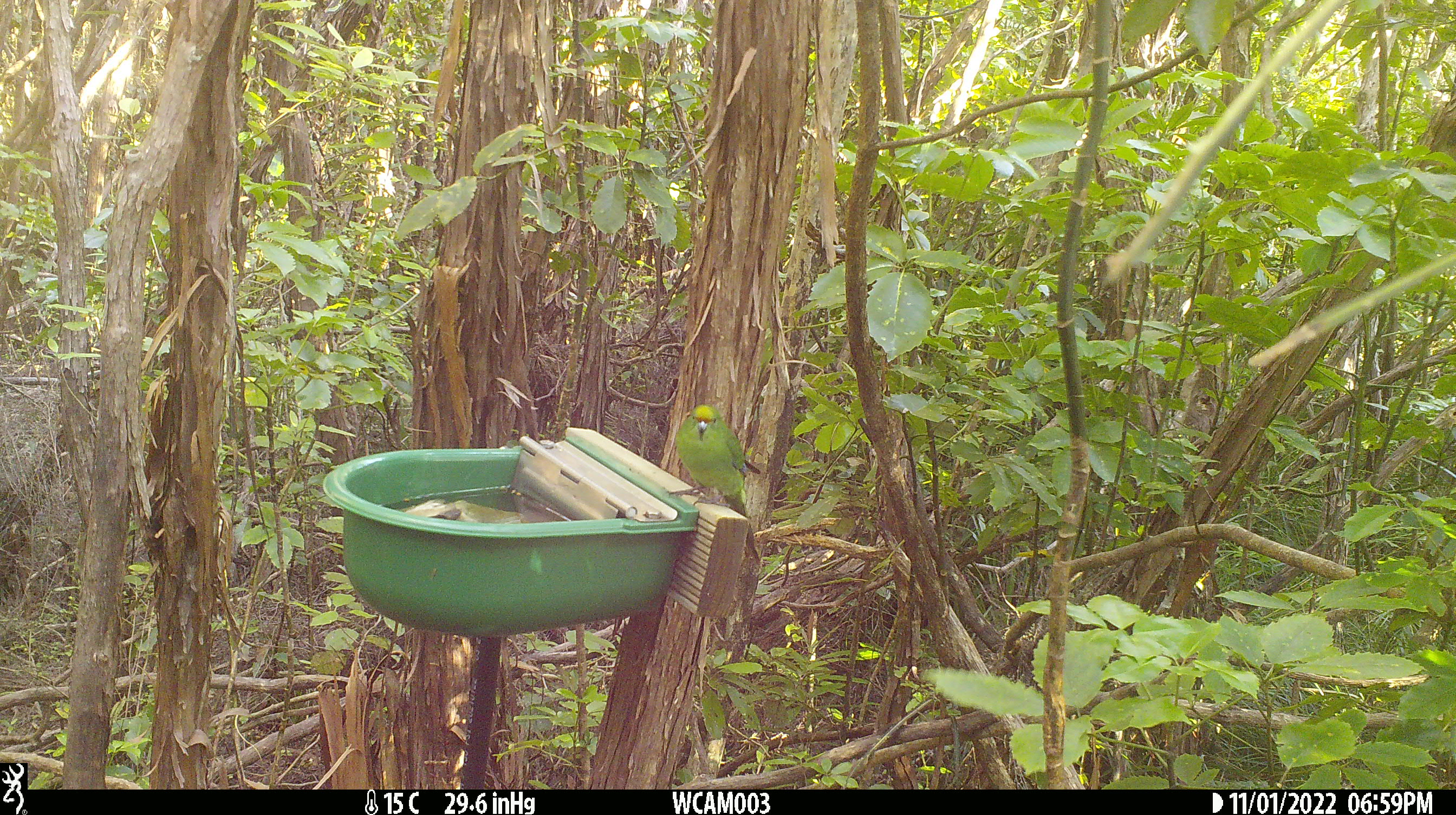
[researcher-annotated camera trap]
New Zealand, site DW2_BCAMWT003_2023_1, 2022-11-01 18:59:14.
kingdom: Animalia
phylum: Chordata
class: Aves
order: Psittaciformes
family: Psittaculidae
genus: Cyanoramphus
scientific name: Cyanoramphus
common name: parakeet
Parakeet (Cyanoramphus).